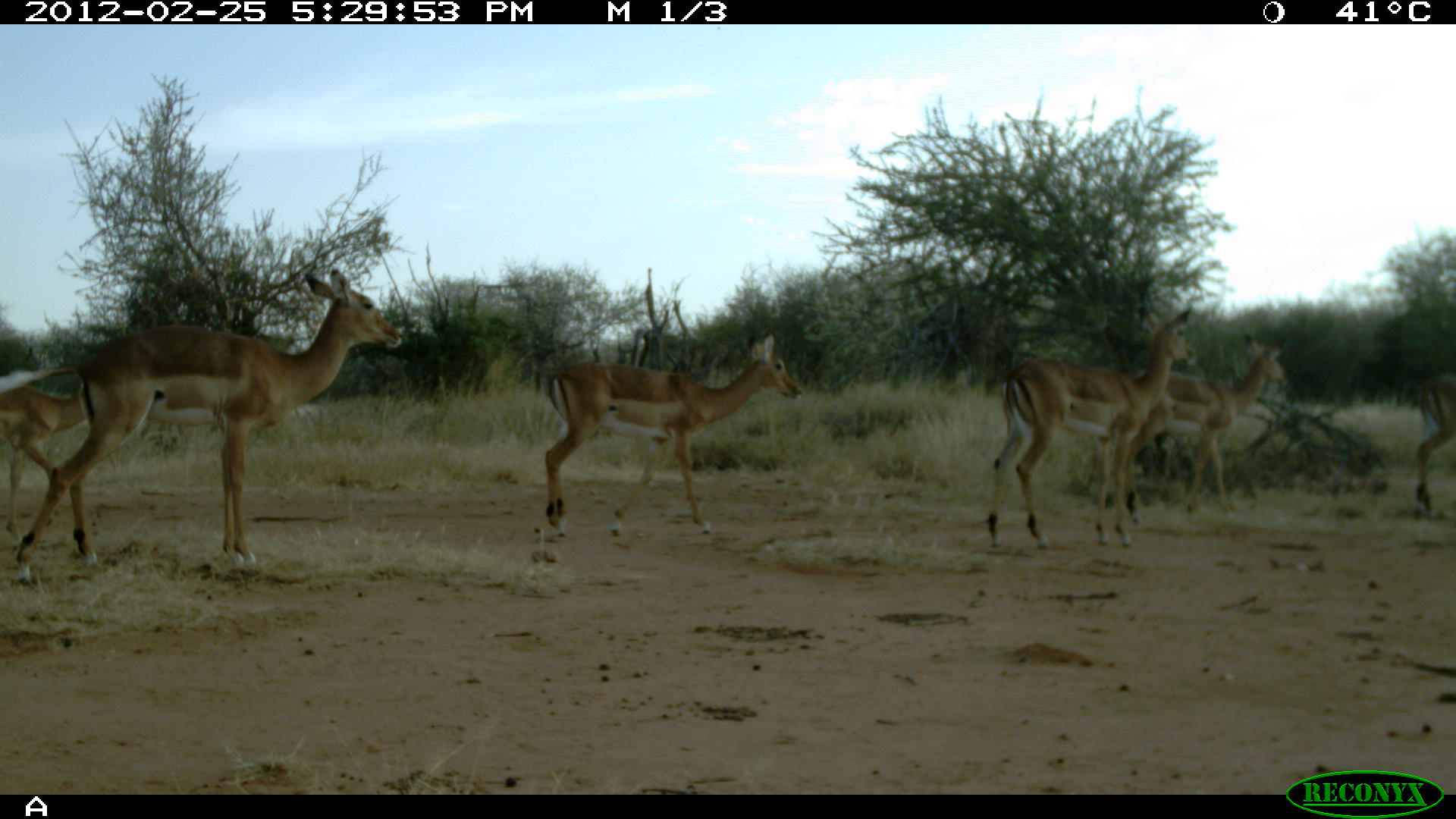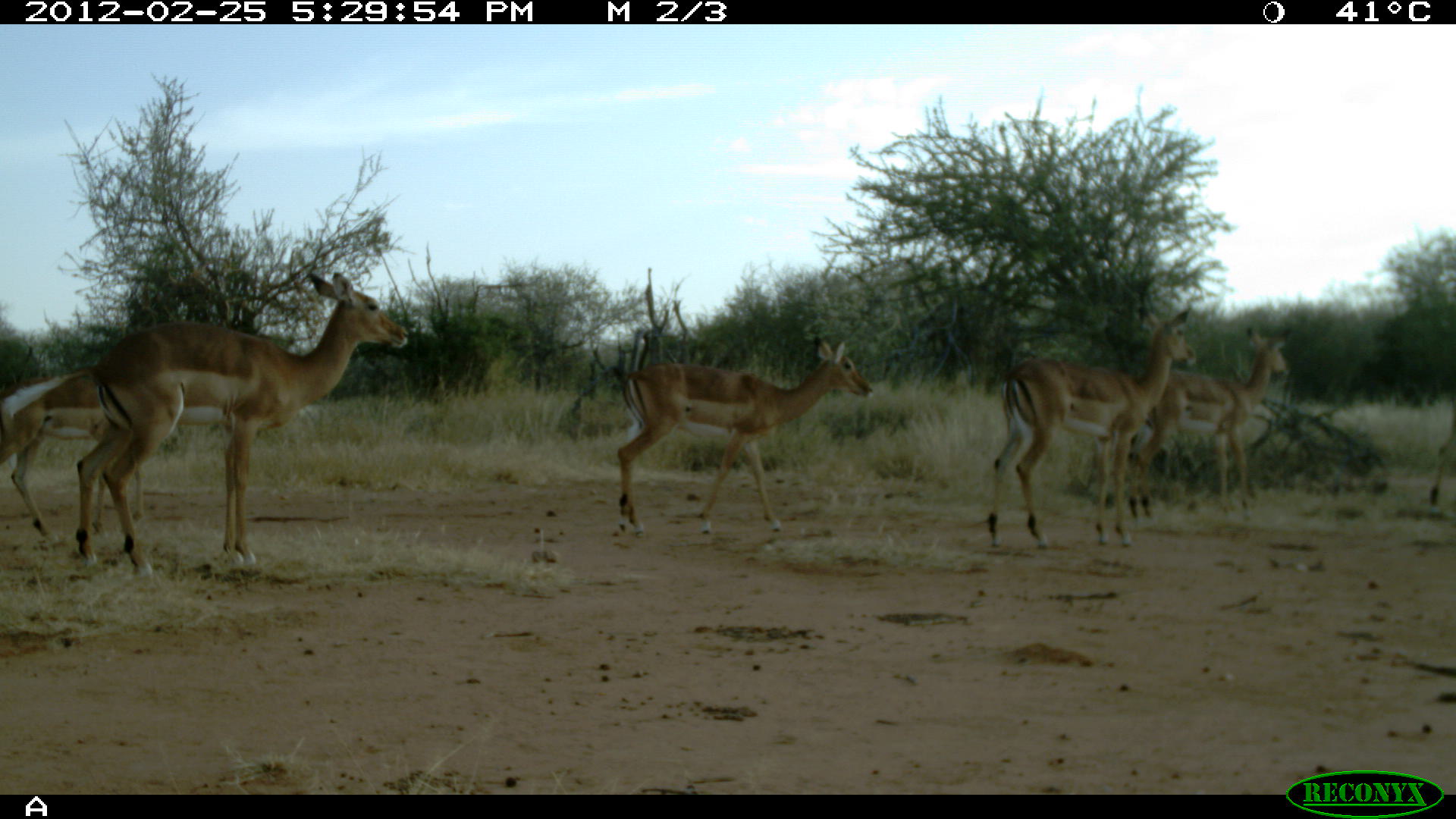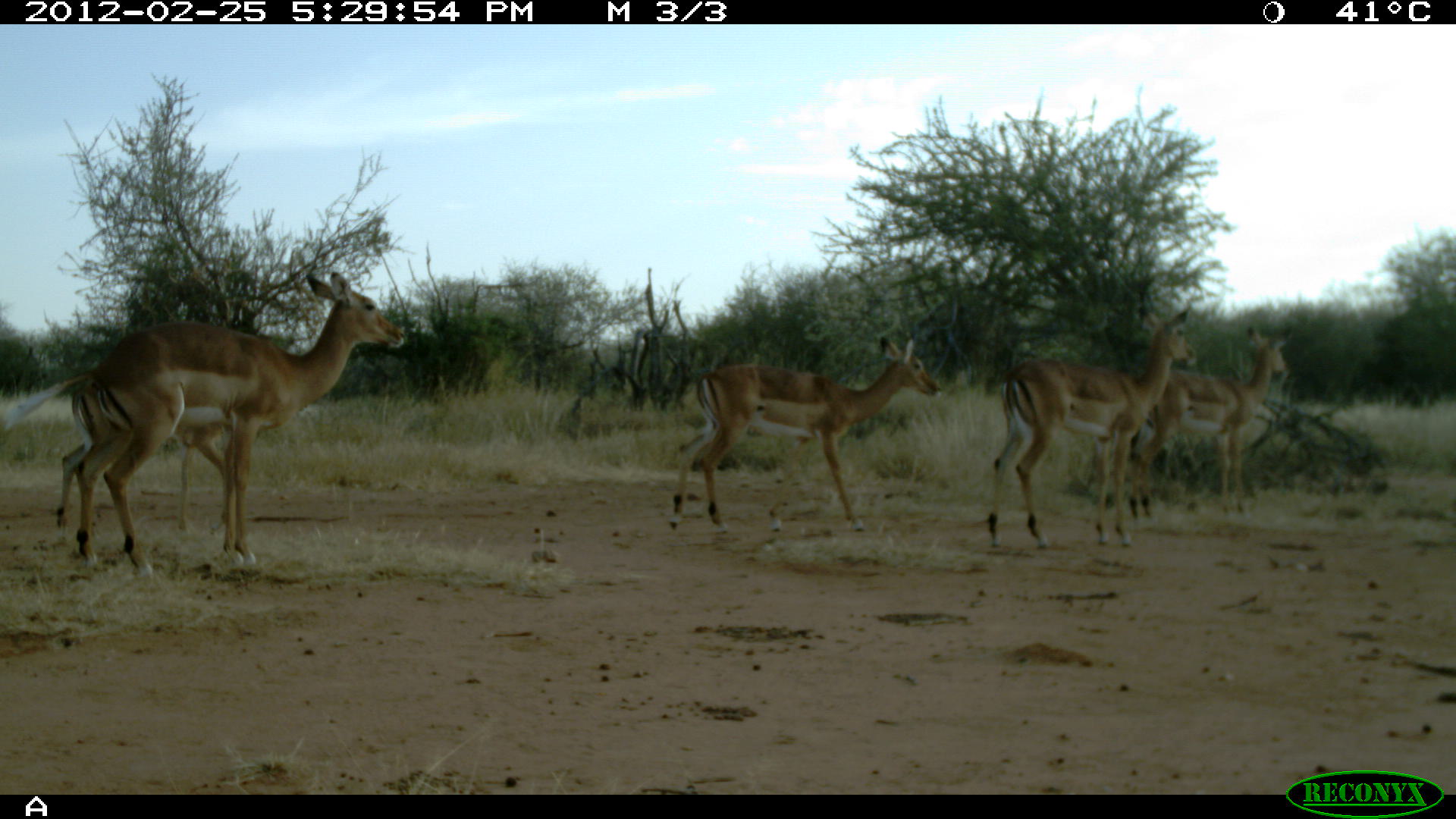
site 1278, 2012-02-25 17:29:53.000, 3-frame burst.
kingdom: Animalia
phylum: Chordata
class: Mammalia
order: Artiodactyla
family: Bovidae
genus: Aepyceros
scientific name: Aepyceros melampus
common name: impala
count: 6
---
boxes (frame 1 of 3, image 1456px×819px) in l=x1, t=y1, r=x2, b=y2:
aepyceros melampus: l=0, t=266, r=415, b=585; l=541, t=329, r=808, b=539; l=983, t=306, r=1198, b=551; l=1089, t=330, r=1285, b=528; l=0, t=380, r=87, b=549; l=1407, t=370, r=1455, b=519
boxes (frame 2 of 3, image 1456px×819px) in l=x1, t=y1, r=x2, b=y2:
aepyceros melampus: l=0, t=266, r=415, b=585; l=613, t=329, r=875, b=537; l=983, t=301, r=1198, b=551; l=1089, t=319, r=1295, b=528; l=0, t=363, r=145, b=542; l=1426, t=396, r=1456, b=505